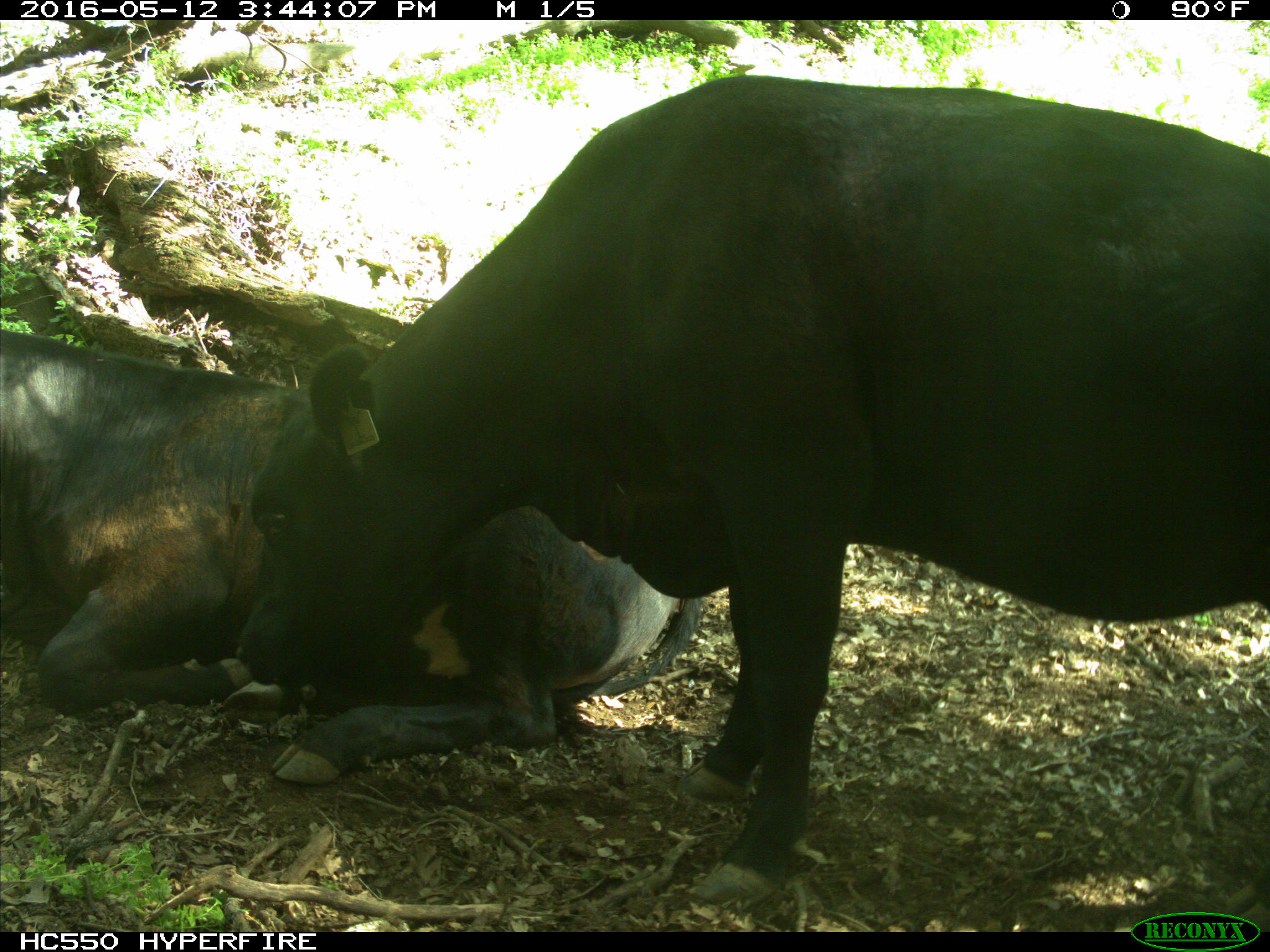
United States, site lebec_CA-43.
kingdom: Animalia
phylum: Chordata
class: Mammalia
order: Artiodactyla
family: Bovidae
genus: Bos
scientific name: Bos taurus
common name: domestic cow